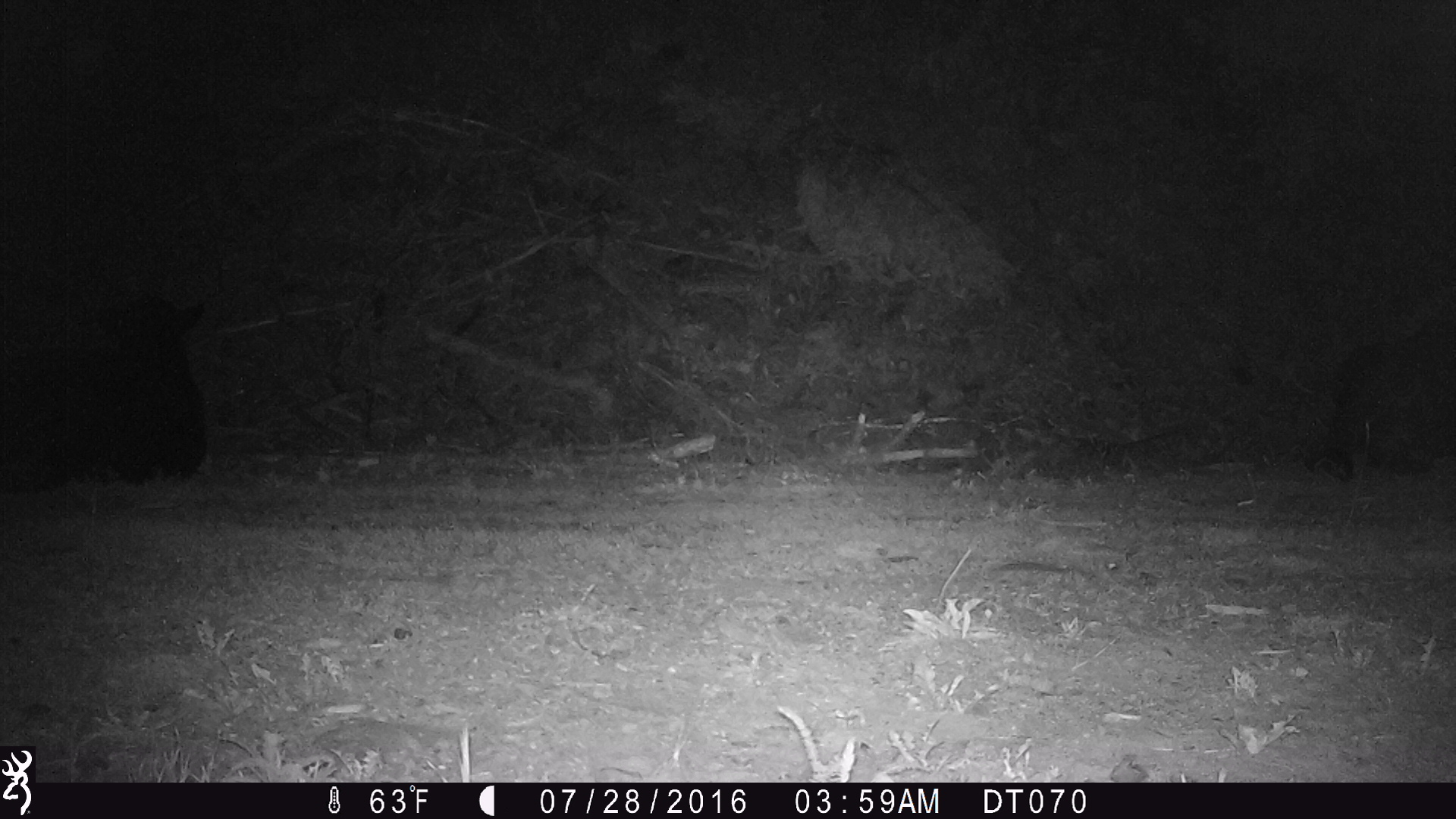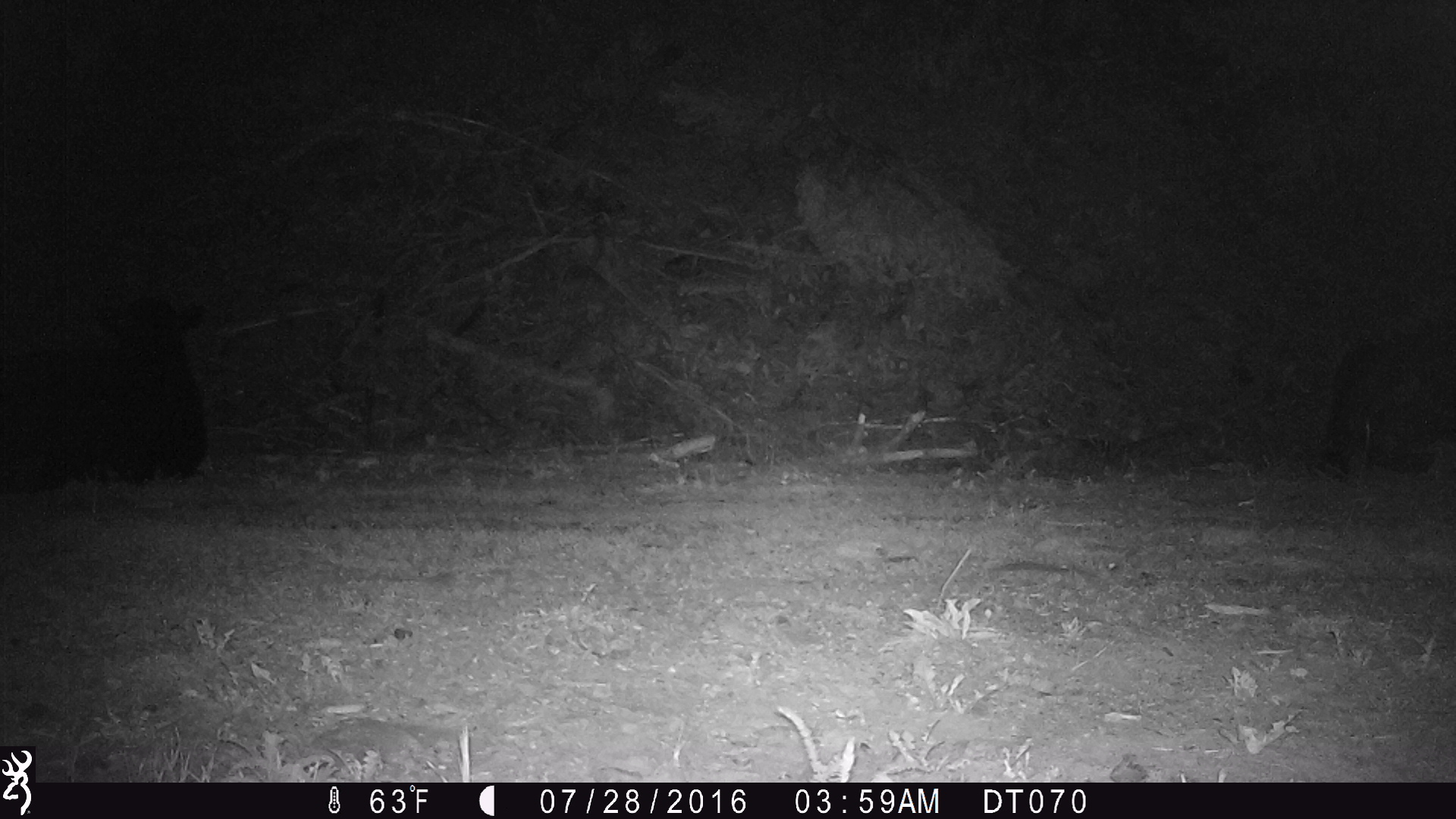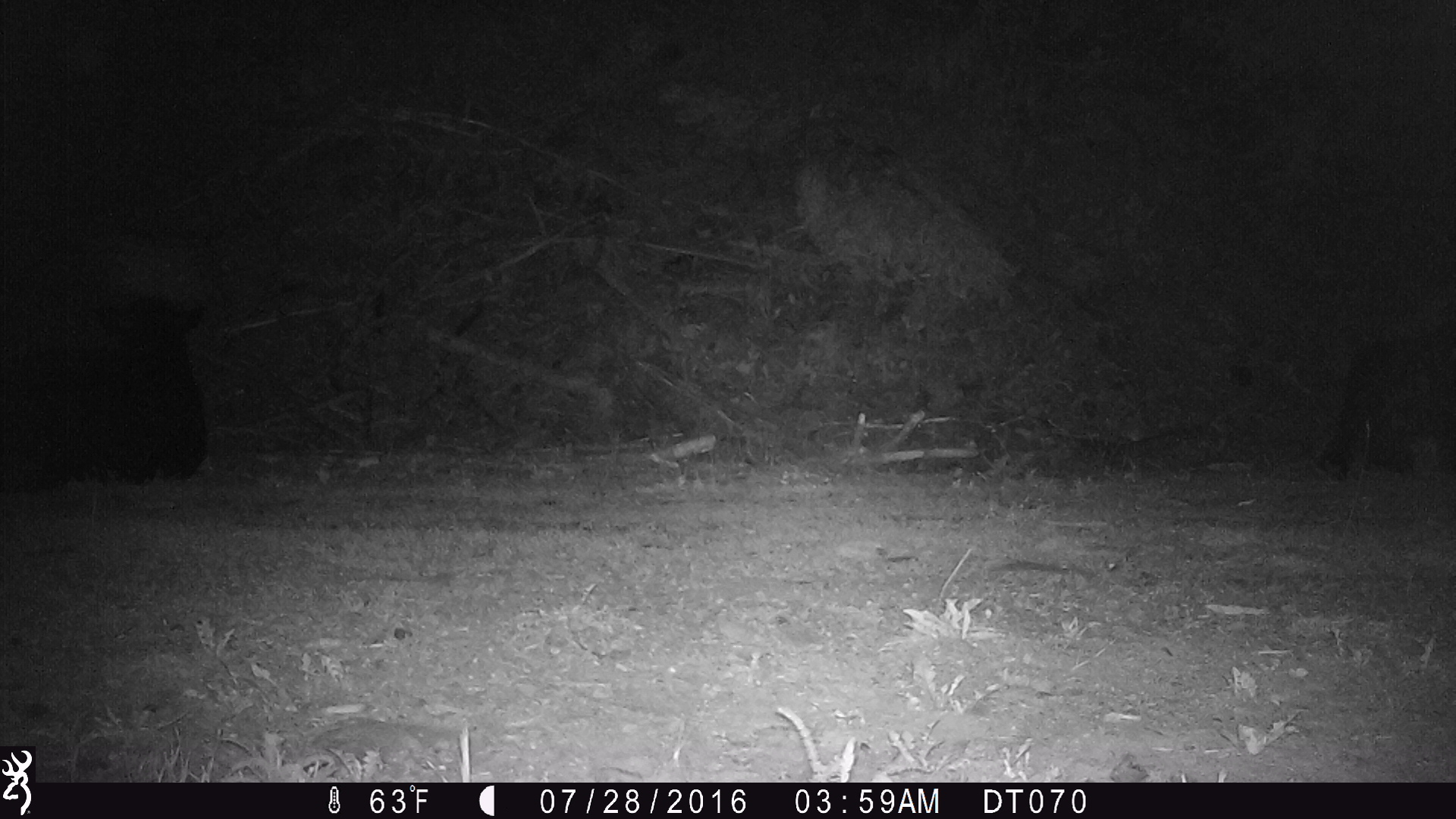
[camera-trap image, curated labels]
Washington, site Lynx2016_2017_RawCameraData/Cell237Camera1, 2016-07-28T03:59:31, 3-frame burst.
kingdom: Animalia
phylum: Chordata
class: Mammalia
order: Artiodactyla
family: Bovidae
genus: Bos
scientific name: Bos taurus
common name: domestic cattle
Domestic cattle (Bos taurus). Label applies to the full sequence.